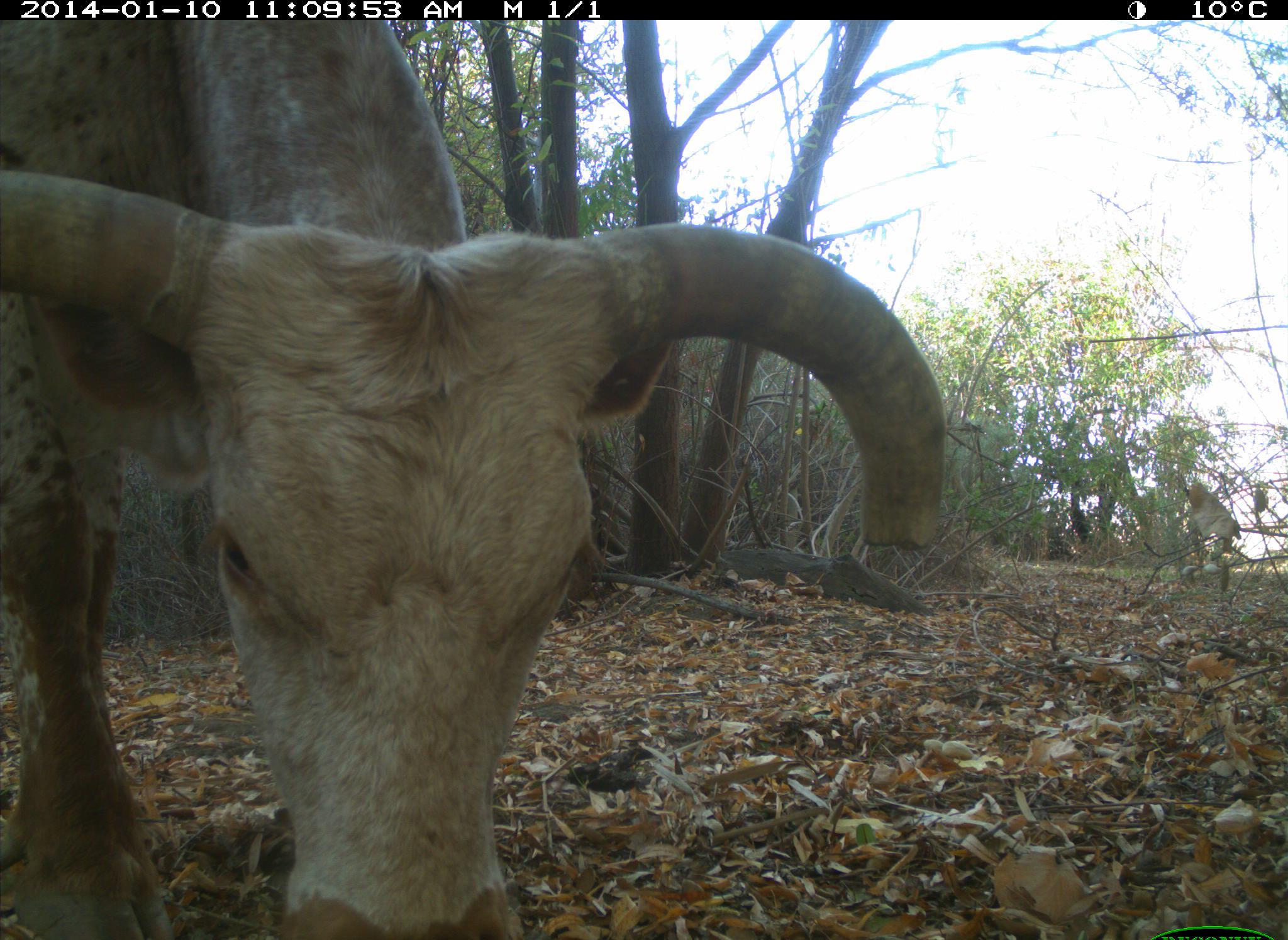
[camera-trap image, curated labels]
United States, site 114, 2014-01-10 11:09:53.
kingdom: Animalia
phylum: Chordata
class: Mammalia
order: Artiodactyla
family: Bovidae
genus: Bos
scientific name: Bos taurus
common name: cow